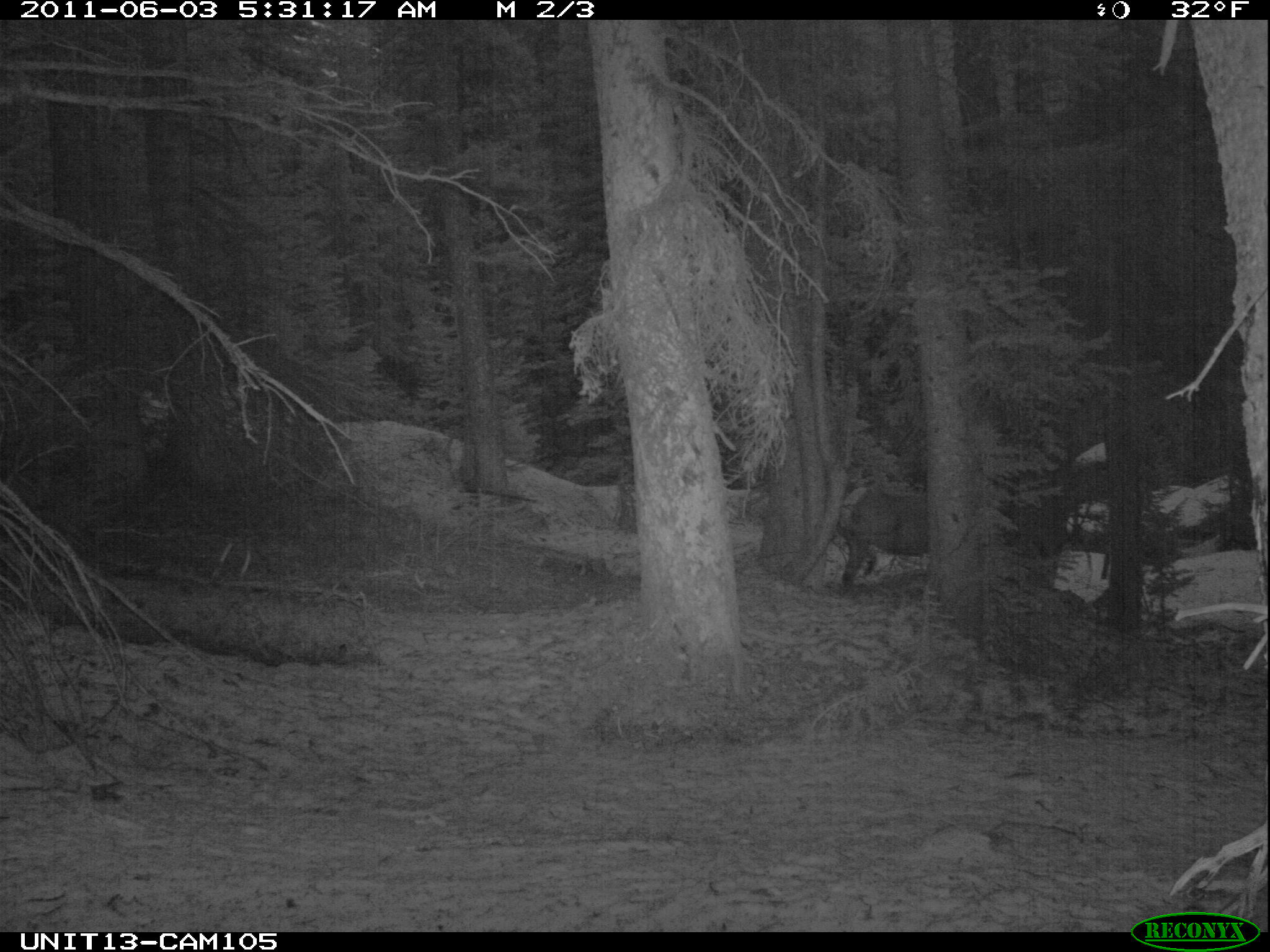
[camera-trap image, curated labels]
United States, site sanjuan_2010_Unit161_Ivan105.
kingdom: Animalia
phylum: Chordata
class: Mammalia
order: Artiodactyla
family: Cervidae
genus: Cervus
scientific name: Cervus elaphus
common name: red deer